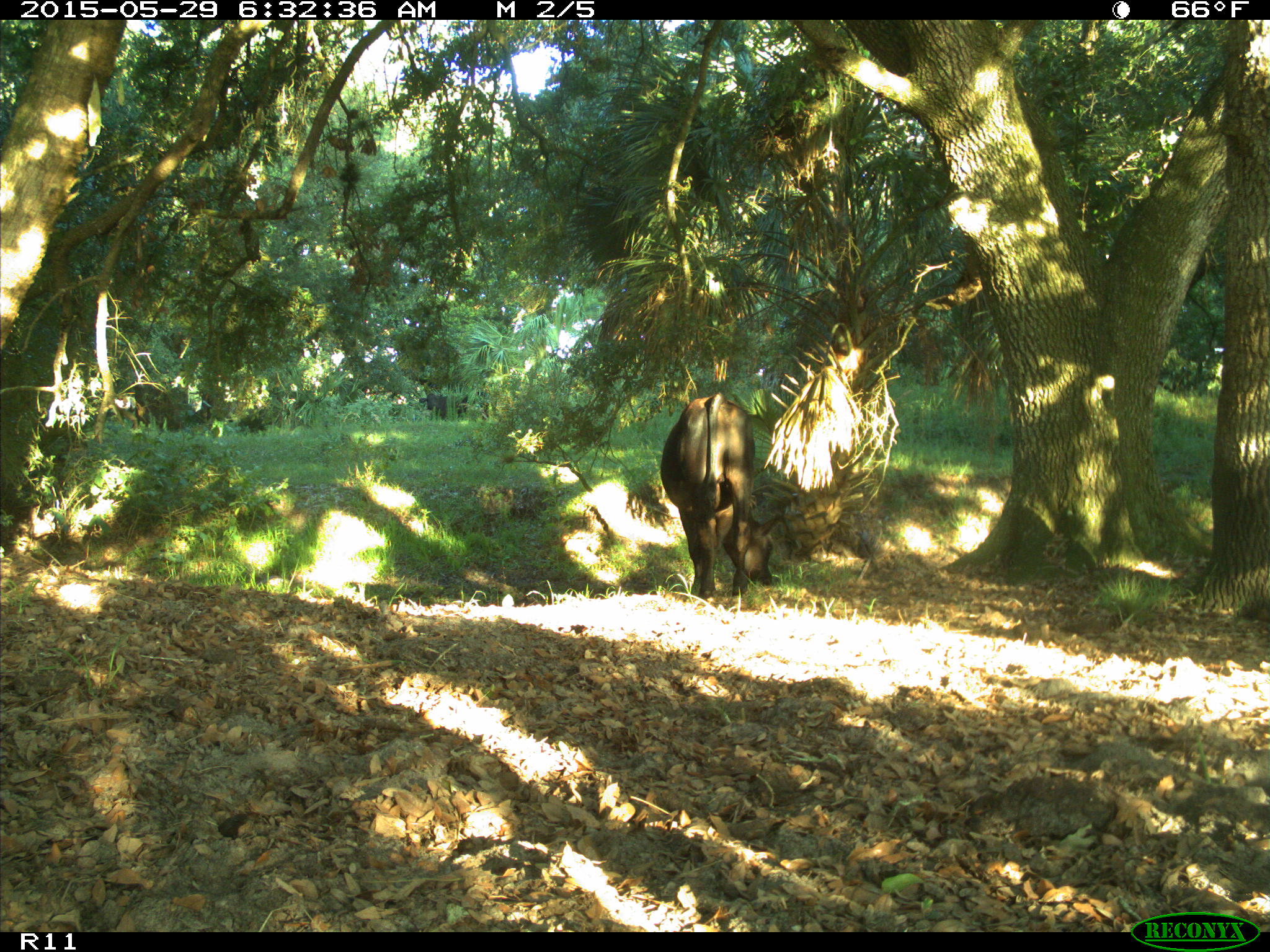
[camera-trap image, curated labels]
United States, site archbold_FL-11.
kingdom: Animalia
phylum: Chordata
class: Mammalia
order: Artiodactyla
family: Bovidae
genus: Bos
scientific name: Bos taurus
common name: domestic cow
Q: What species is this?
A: Bos taurus (domestic cow).